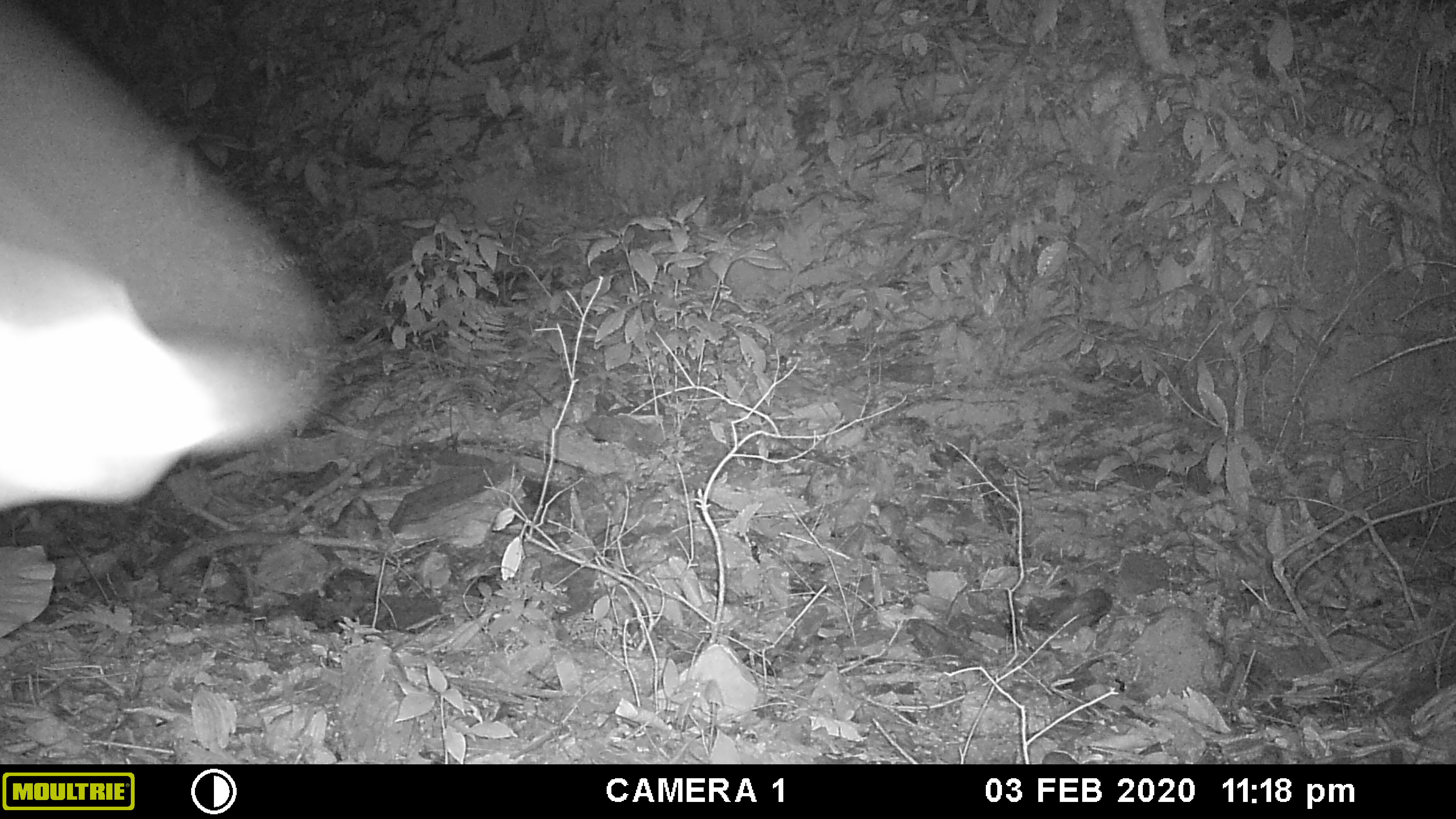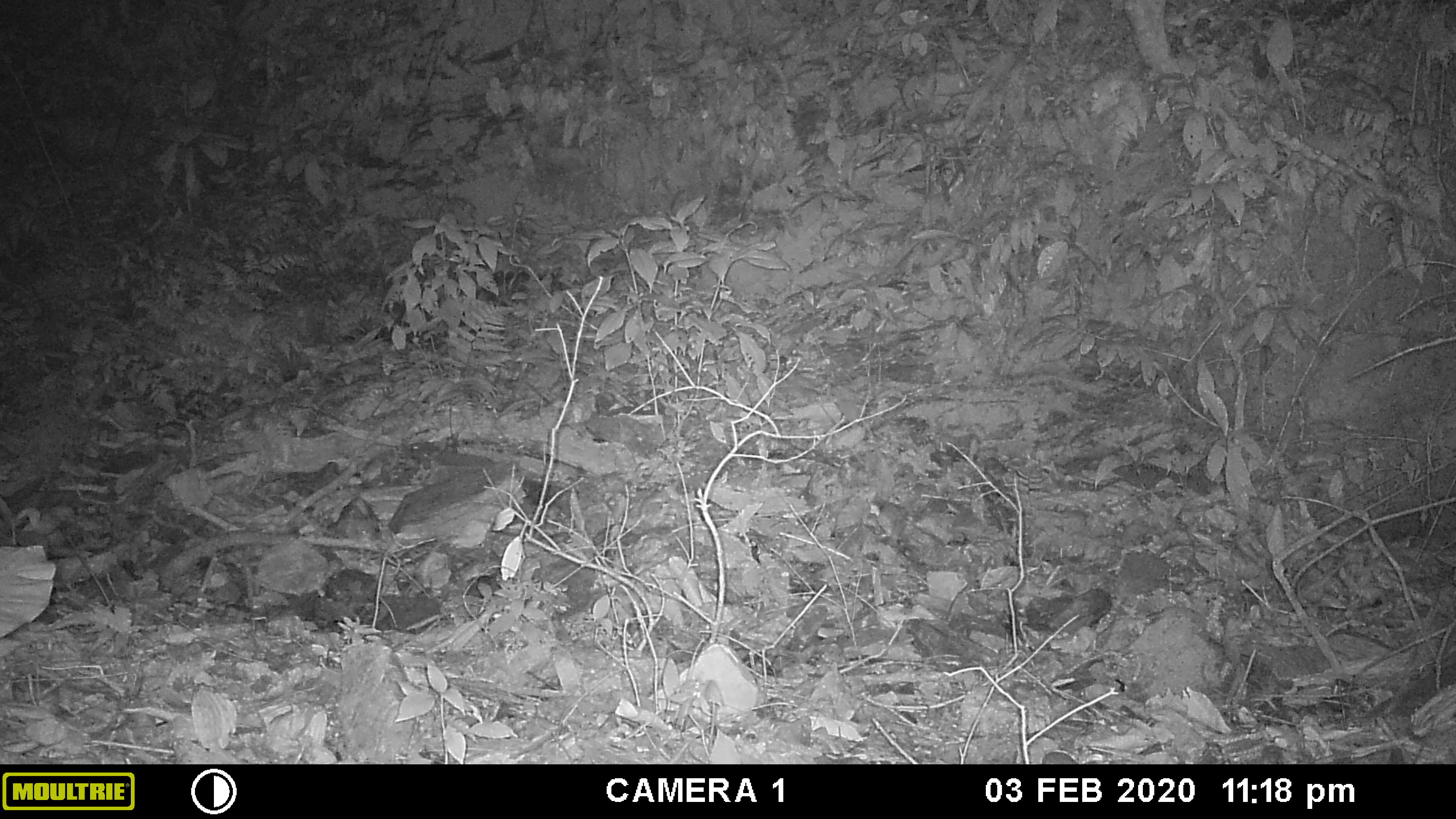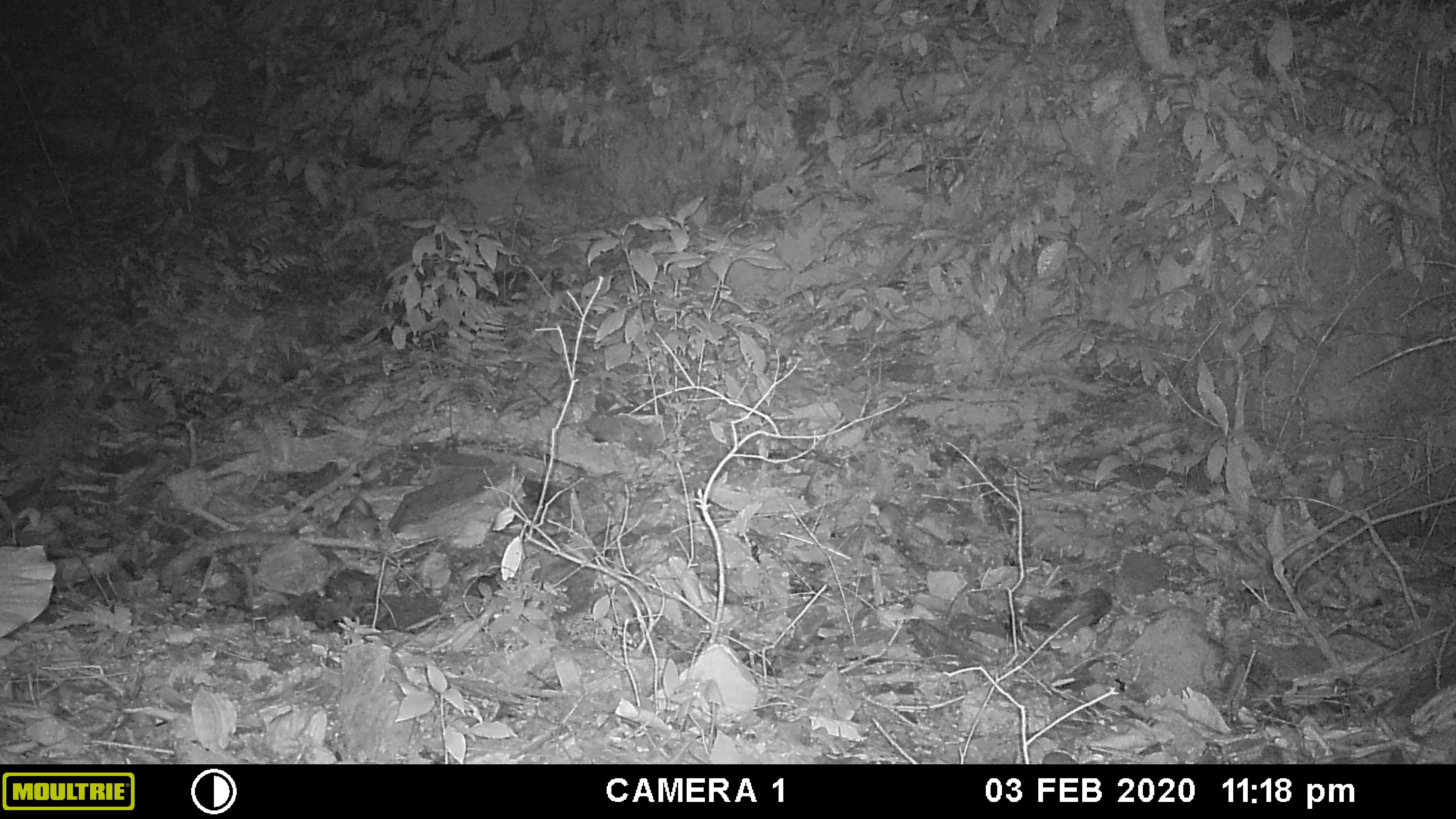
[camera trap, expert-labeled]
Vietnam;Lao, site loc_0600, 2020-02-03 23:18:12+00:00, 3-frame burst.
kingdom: Animalia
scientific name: Animalia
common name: animal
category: unidentified animal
Unidentified animal (animal) (Animalia). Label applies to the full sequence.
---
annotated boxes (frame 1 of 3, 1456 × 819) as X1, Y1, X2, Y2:
unidentified animal: 0, 0, 339, 513